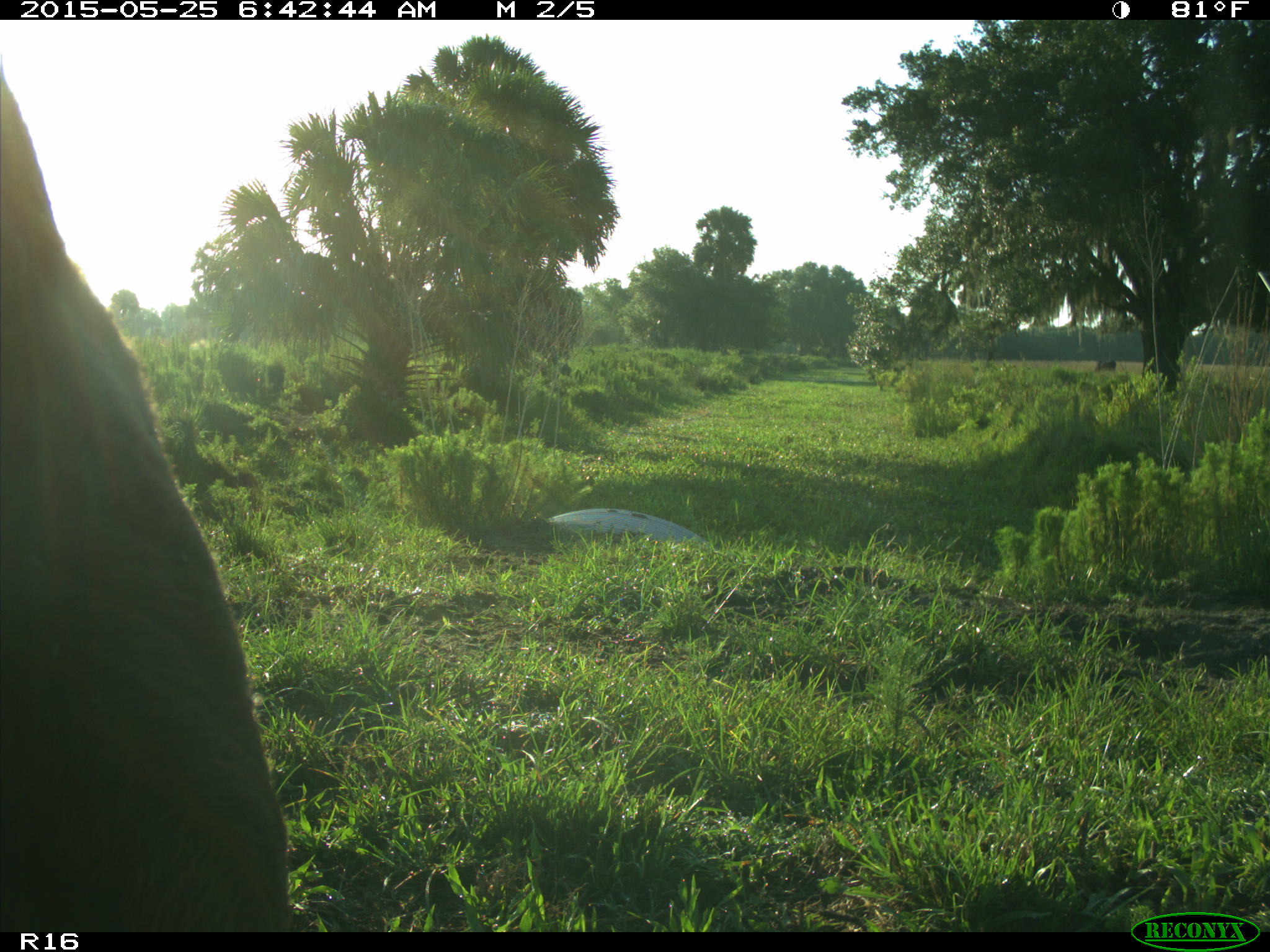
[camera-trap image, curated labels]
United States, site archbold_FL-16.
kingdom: Animalia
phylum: Chordata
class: Mammalia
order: Artiodactyla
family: Bovidae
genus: Bos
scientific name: Bos taurus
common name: domestic cow